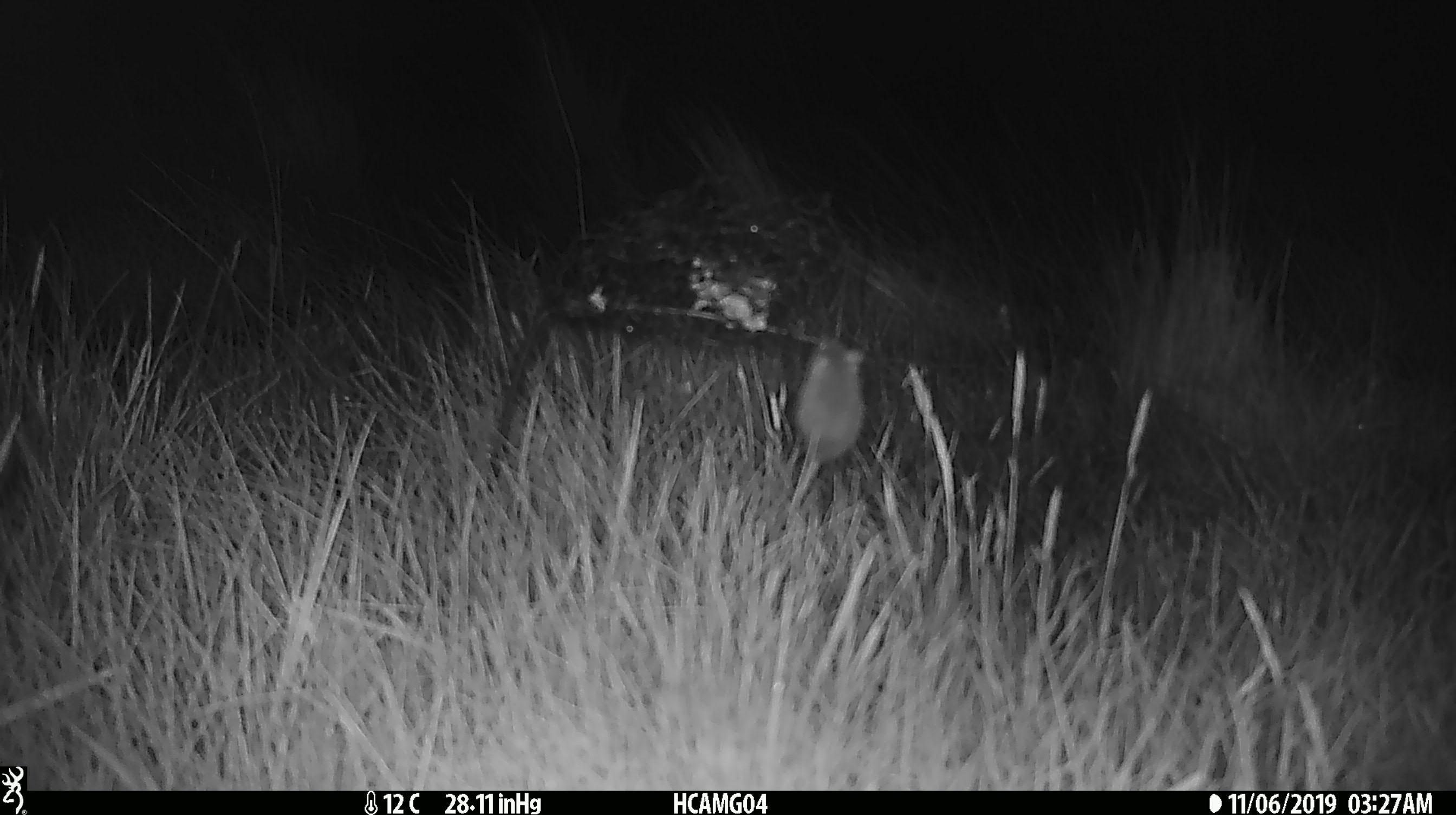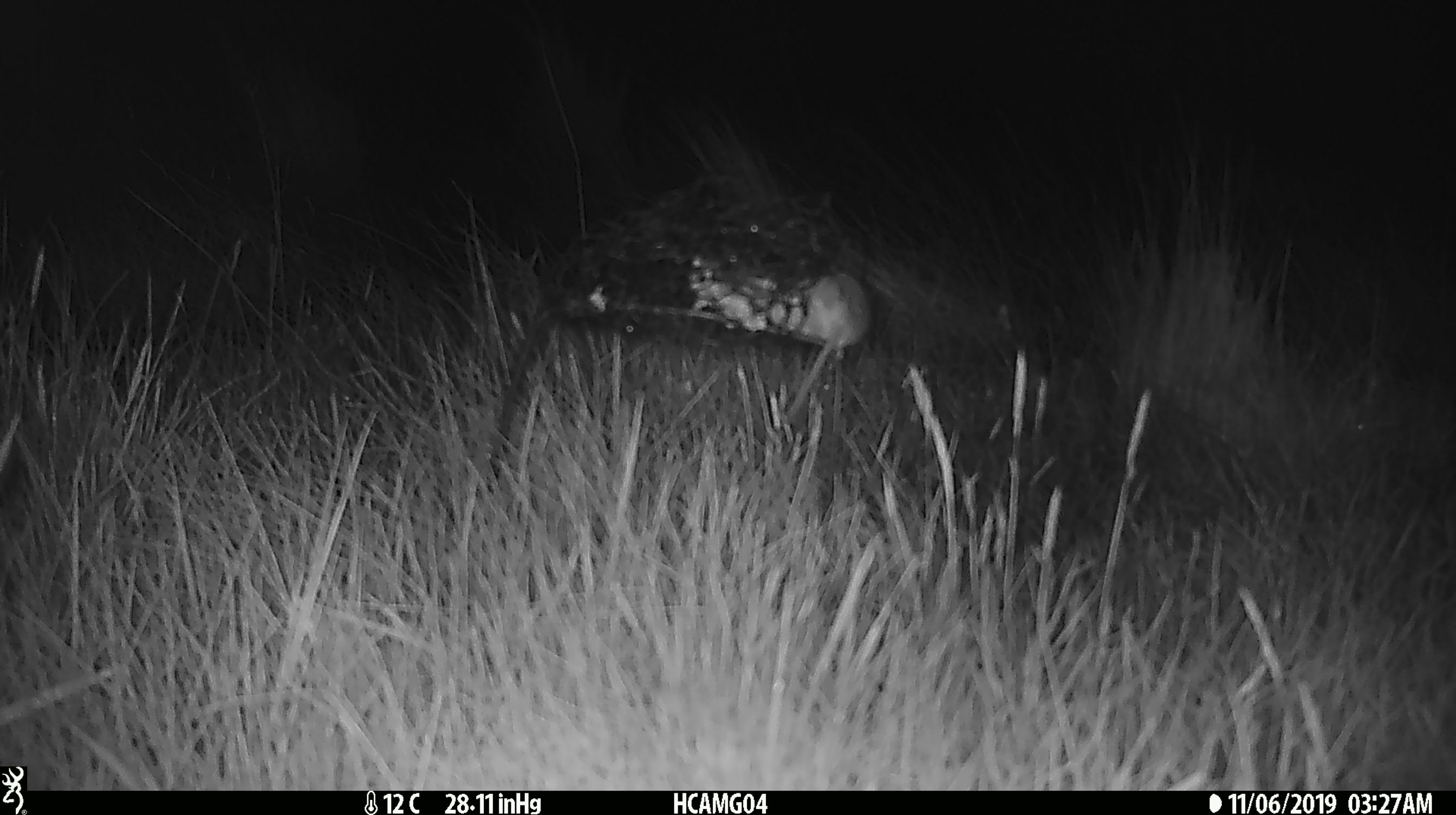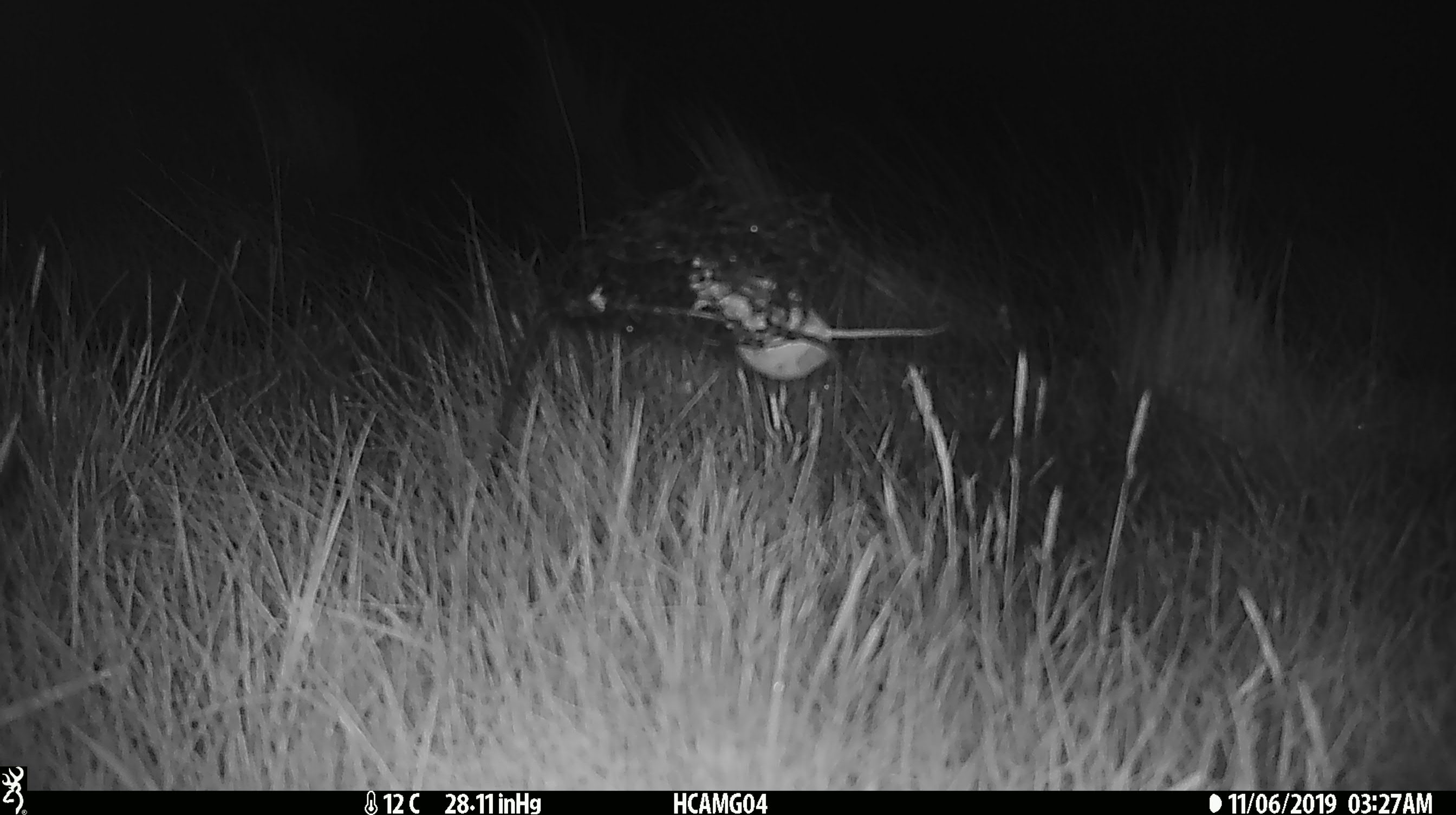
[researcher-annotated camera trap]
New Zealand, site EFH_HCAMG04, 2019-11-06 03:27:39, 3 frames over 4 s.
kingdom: Animalia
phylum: Chordata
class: Mammalia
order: Rodentia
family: Muridae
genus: Mus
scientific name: Mus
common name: mouse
Mouse (Mus).